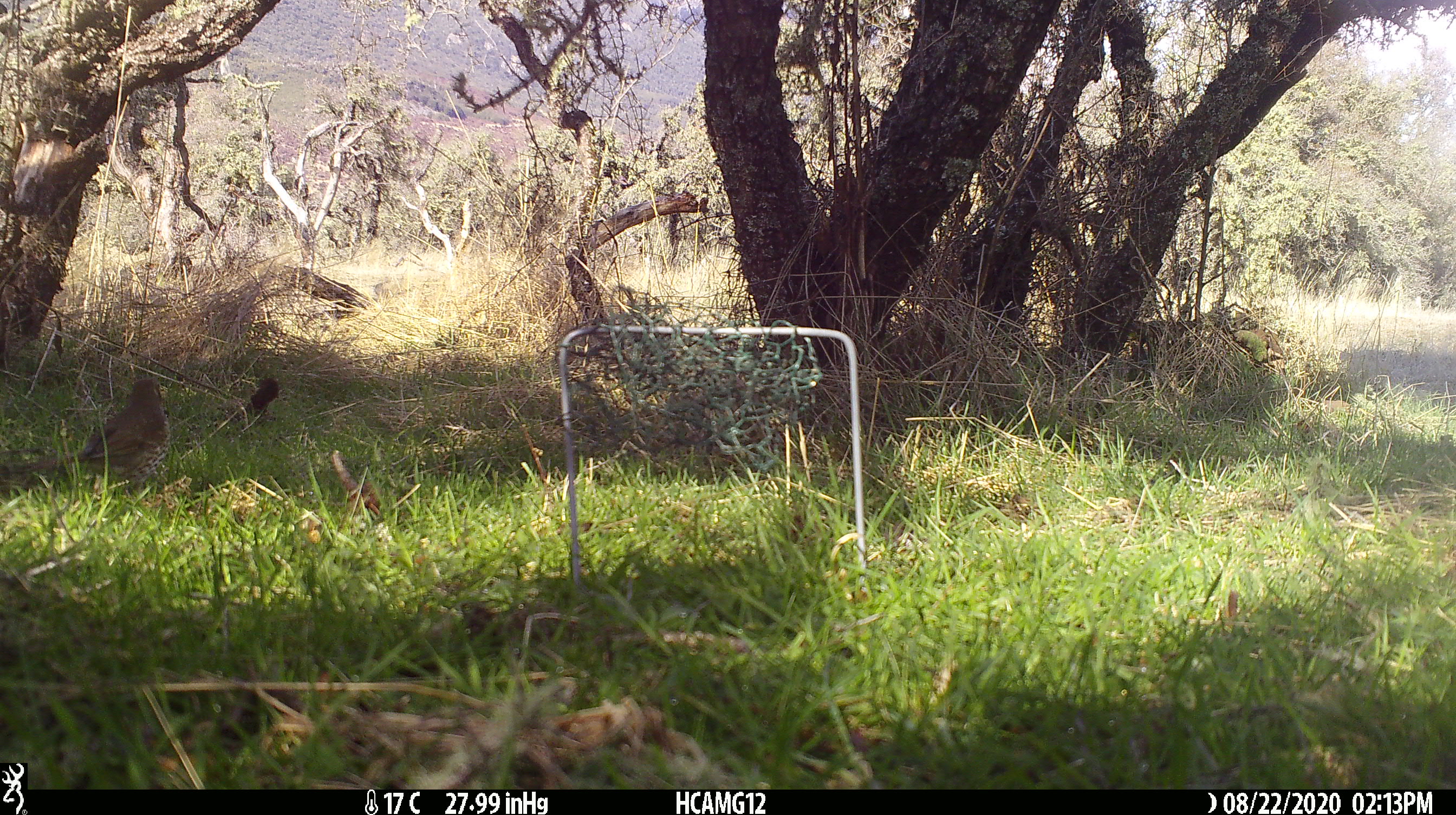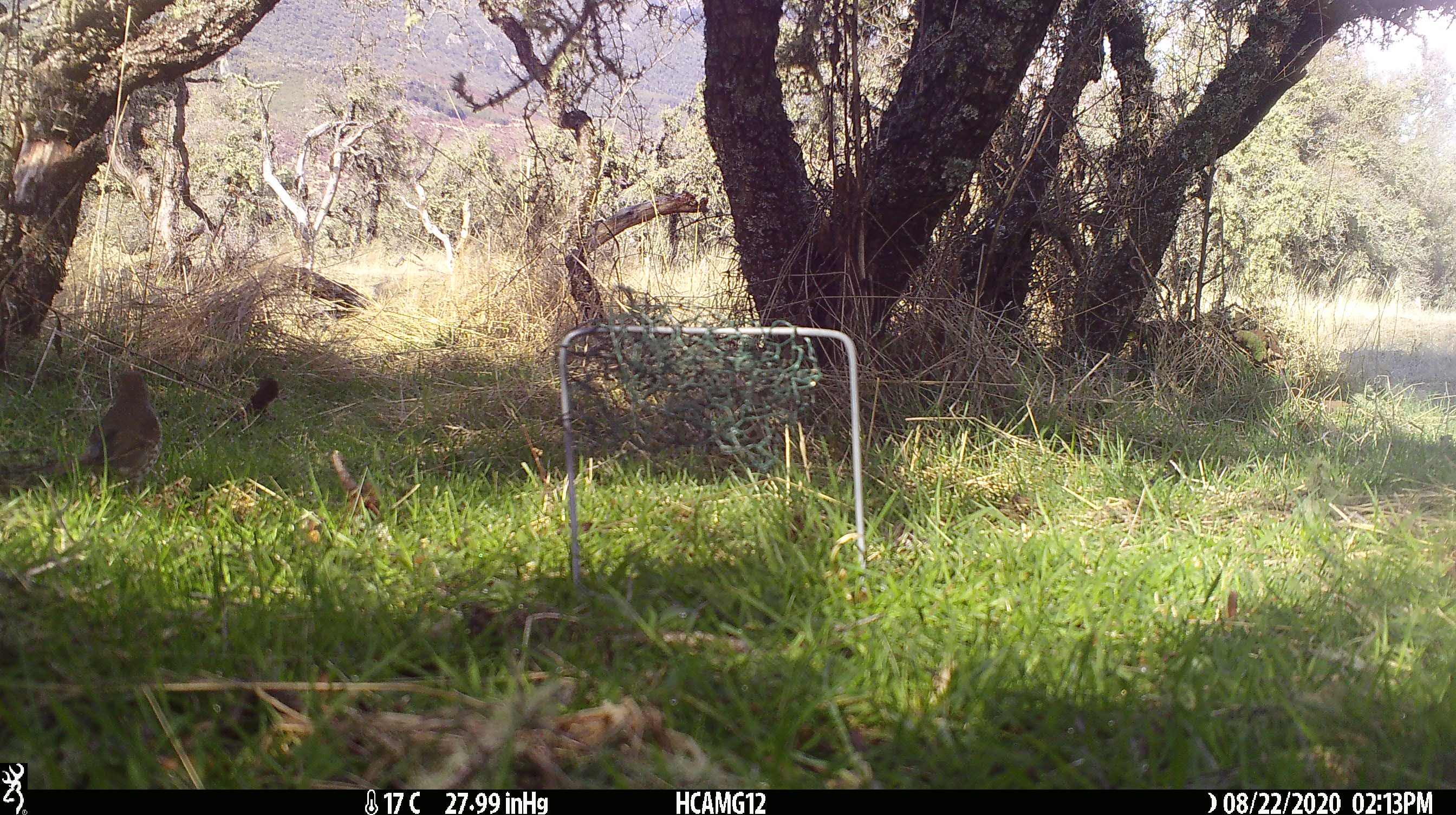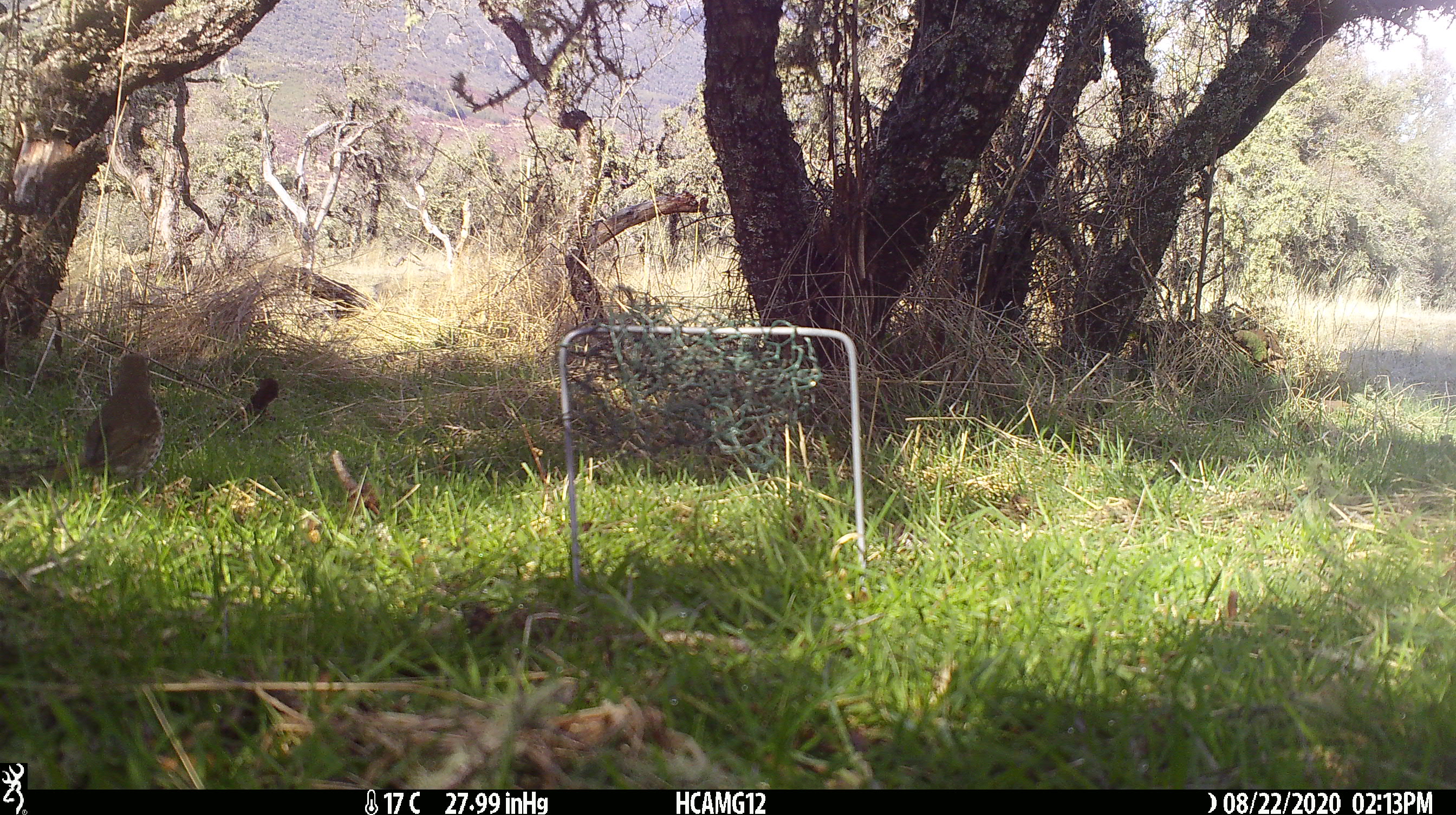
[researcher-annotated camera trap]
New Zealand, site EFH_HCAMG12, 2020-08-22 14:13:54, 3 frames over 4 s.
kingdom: Animalia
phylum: Chordata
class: Aves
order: Passeriformes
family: Turdidae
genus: Turdus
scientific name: Turdus philomelos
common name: song thrush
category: thrush